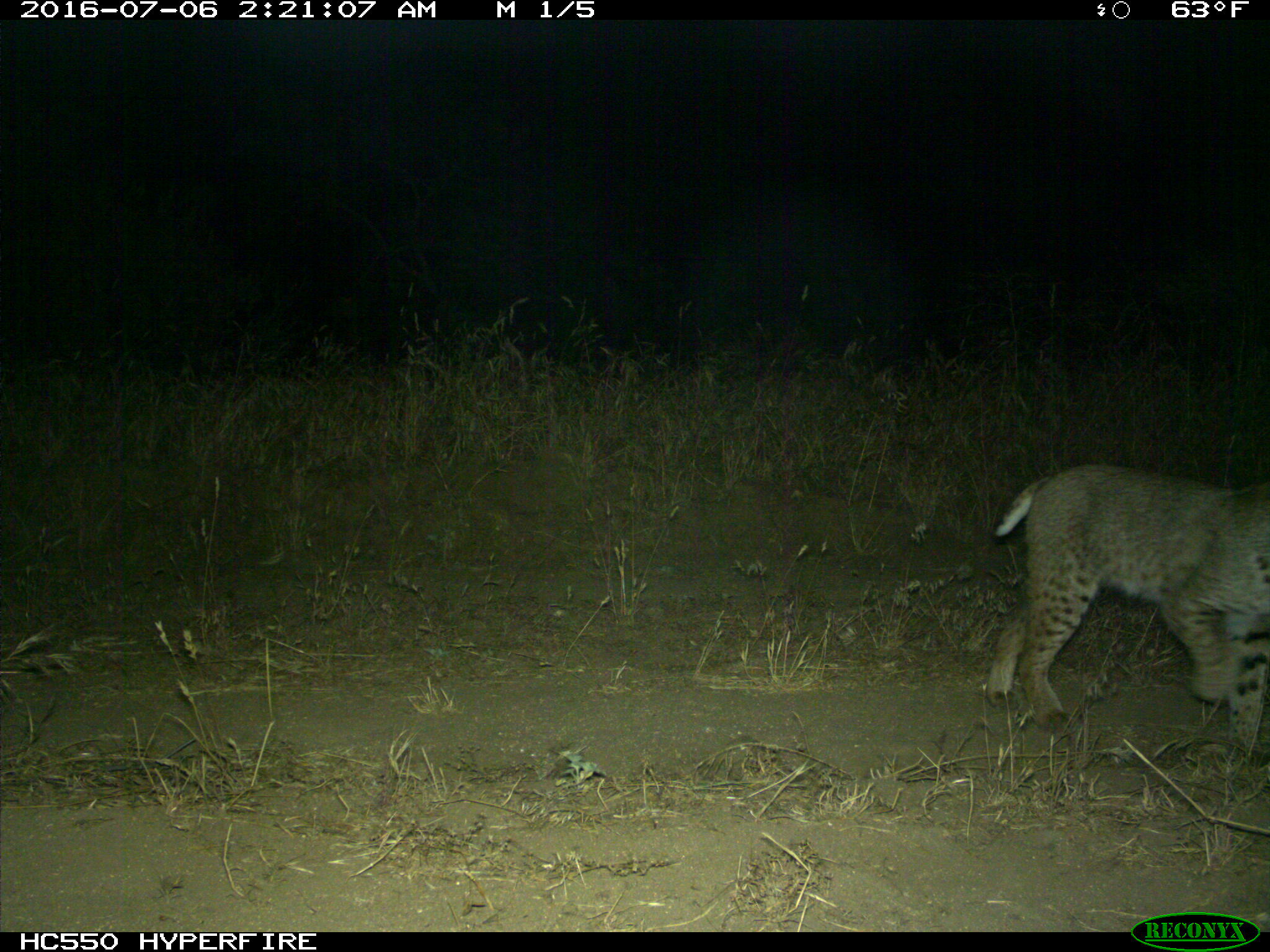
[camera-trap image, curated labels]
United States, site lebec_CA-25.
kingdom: Animalia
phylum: Chordata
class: Mammalia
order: Carnivora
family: Felidae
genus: Lynx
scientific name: Lynx rufus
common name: bobcat